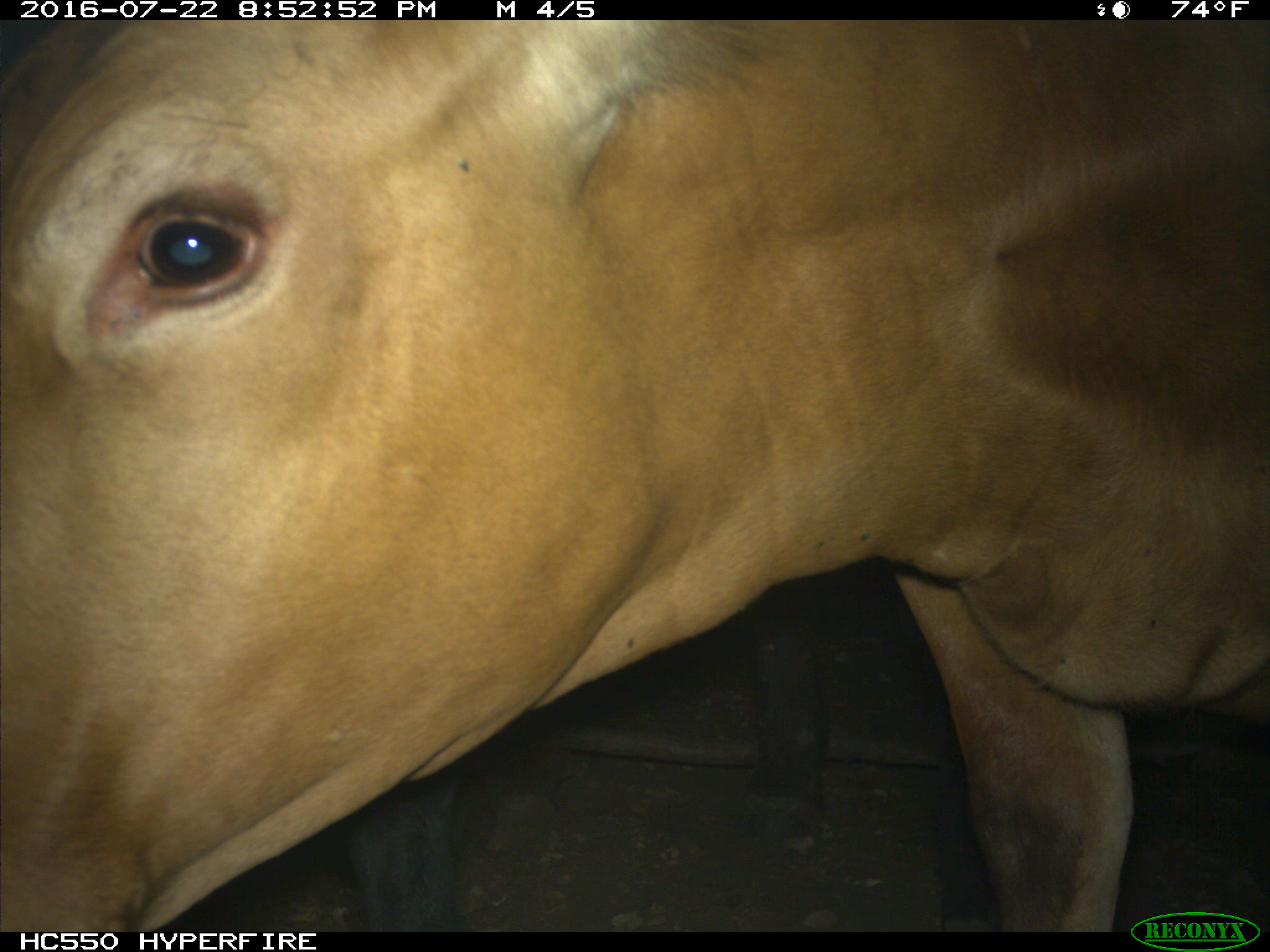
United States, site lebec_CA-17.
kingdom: Animalia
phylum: Chordata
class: Mammalia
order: Artiodactyla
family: Bovidae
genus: Bos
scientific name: Bos taurus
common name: domestic cow